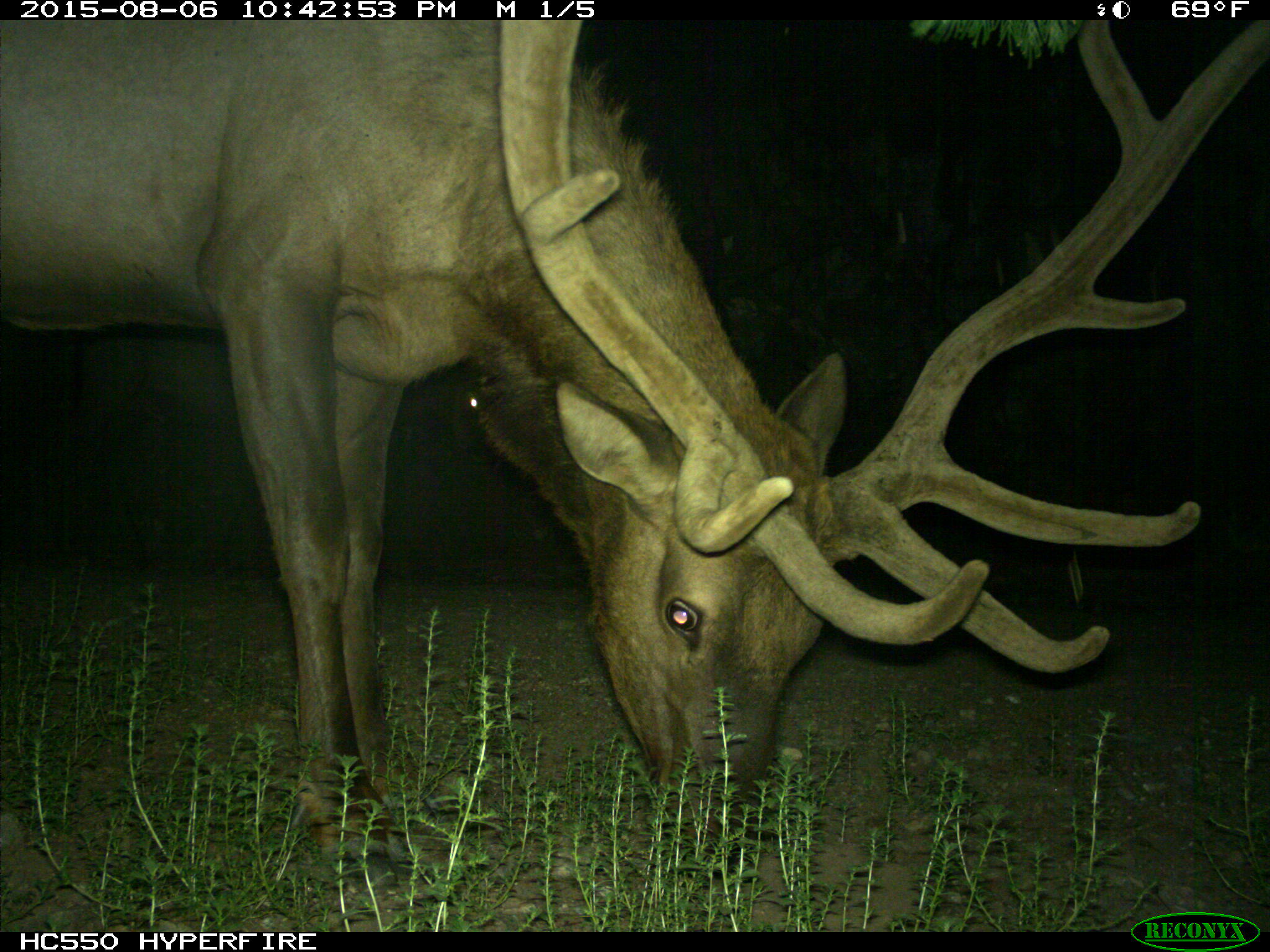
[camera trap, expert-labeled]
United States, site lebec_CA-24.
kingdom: Animalia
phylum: Chordata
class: Mammalia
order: Artiodactyla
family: Cervidae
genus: Cervus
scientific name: Cervus canadensis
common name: elk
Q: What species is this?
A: Cervus canadensis (elk).